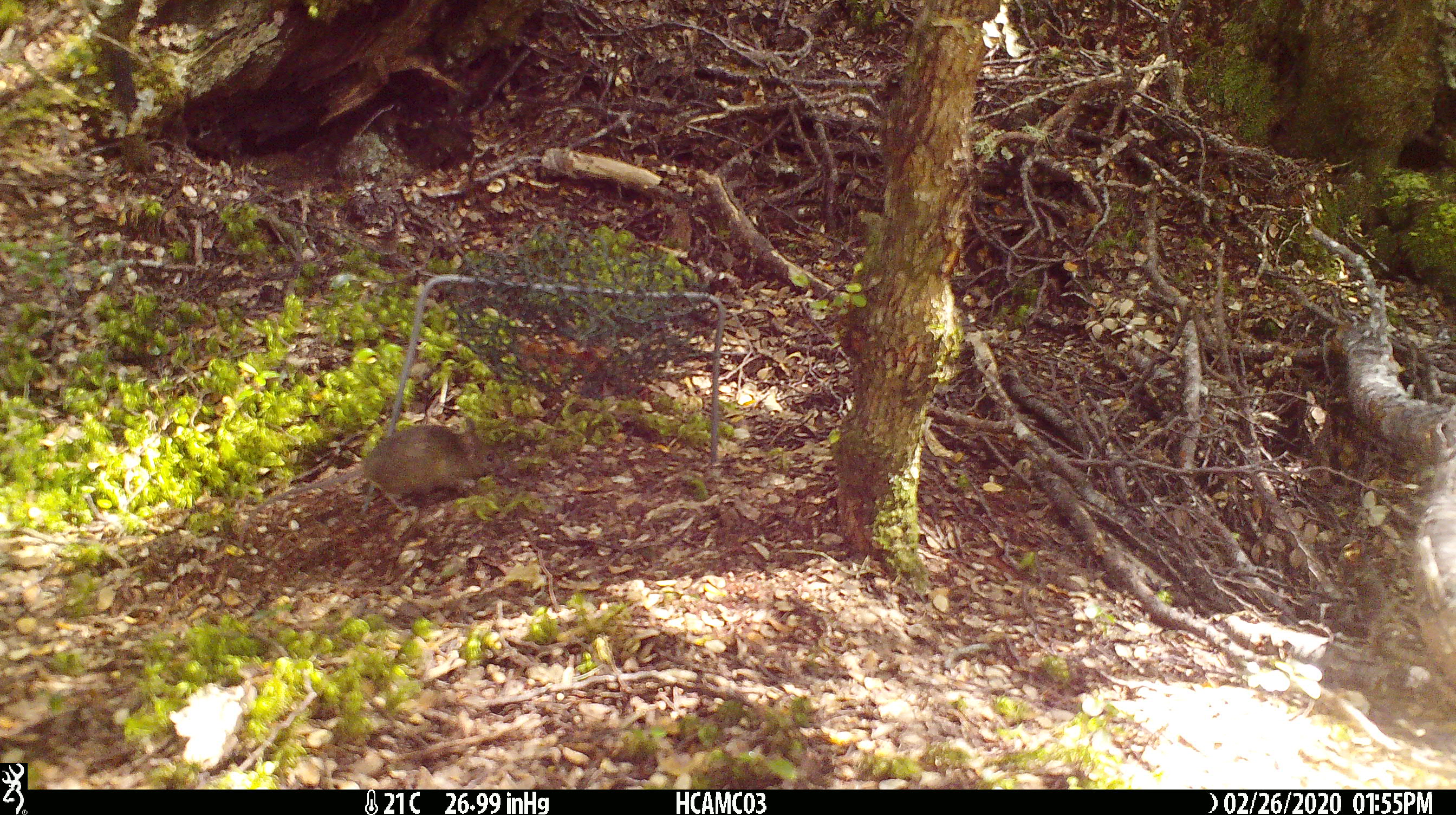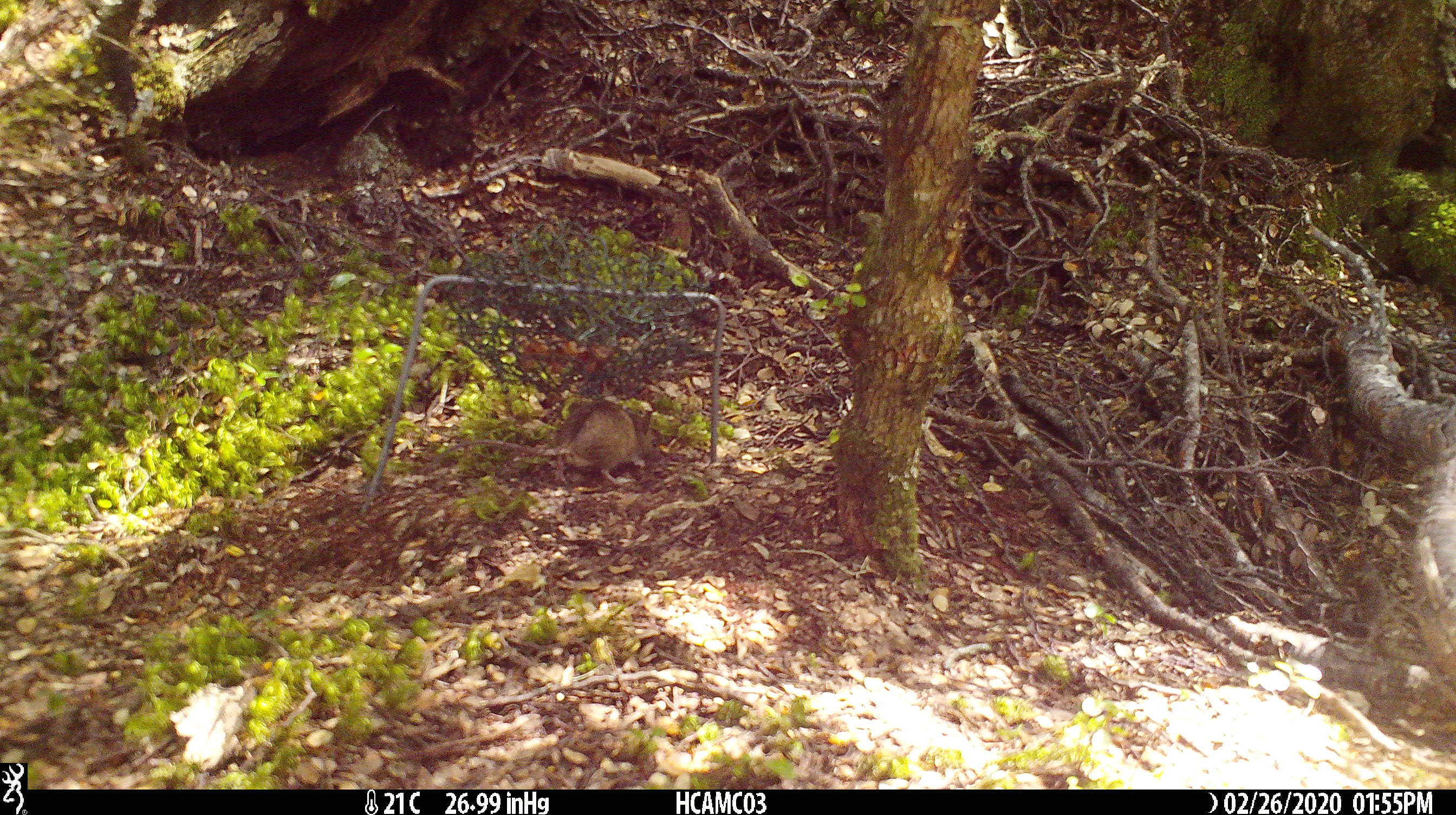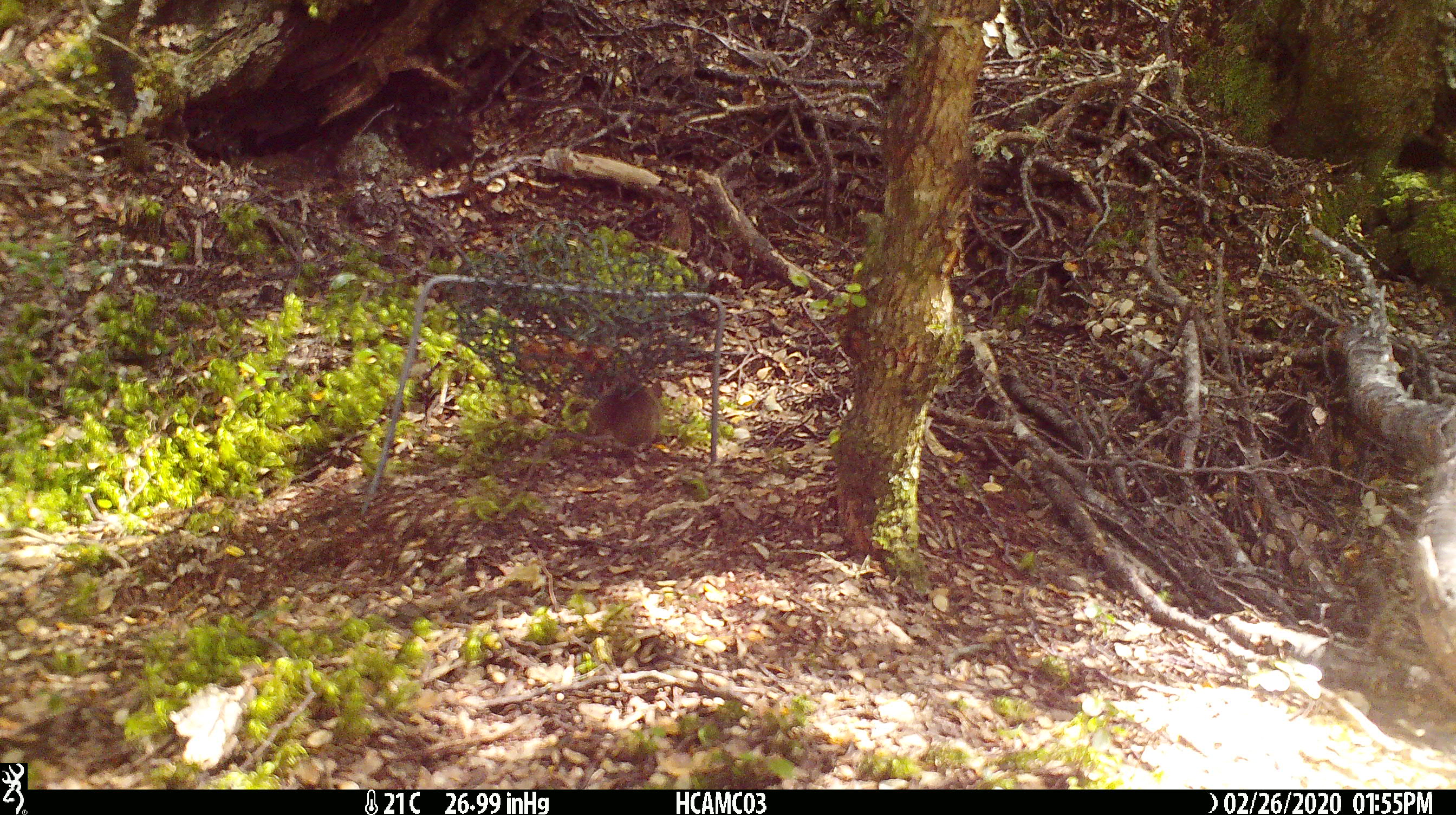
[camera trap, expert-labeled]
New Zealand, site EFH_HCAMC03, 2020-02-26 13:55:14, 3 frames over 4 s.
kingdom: Animalia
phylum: Chordata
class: Mammalia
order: Rodentia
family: Muridae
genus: Mus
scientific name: Mus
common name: mouse